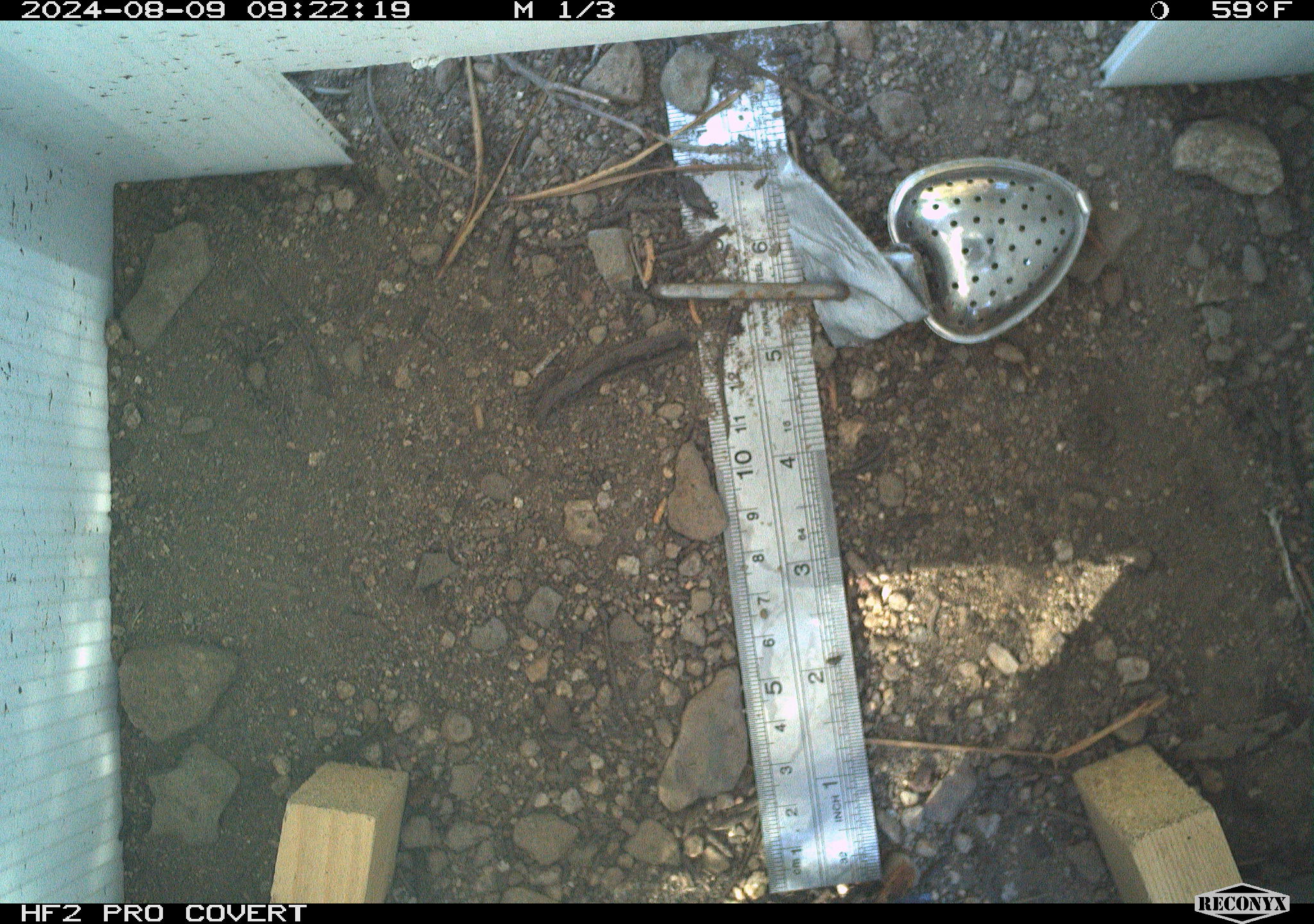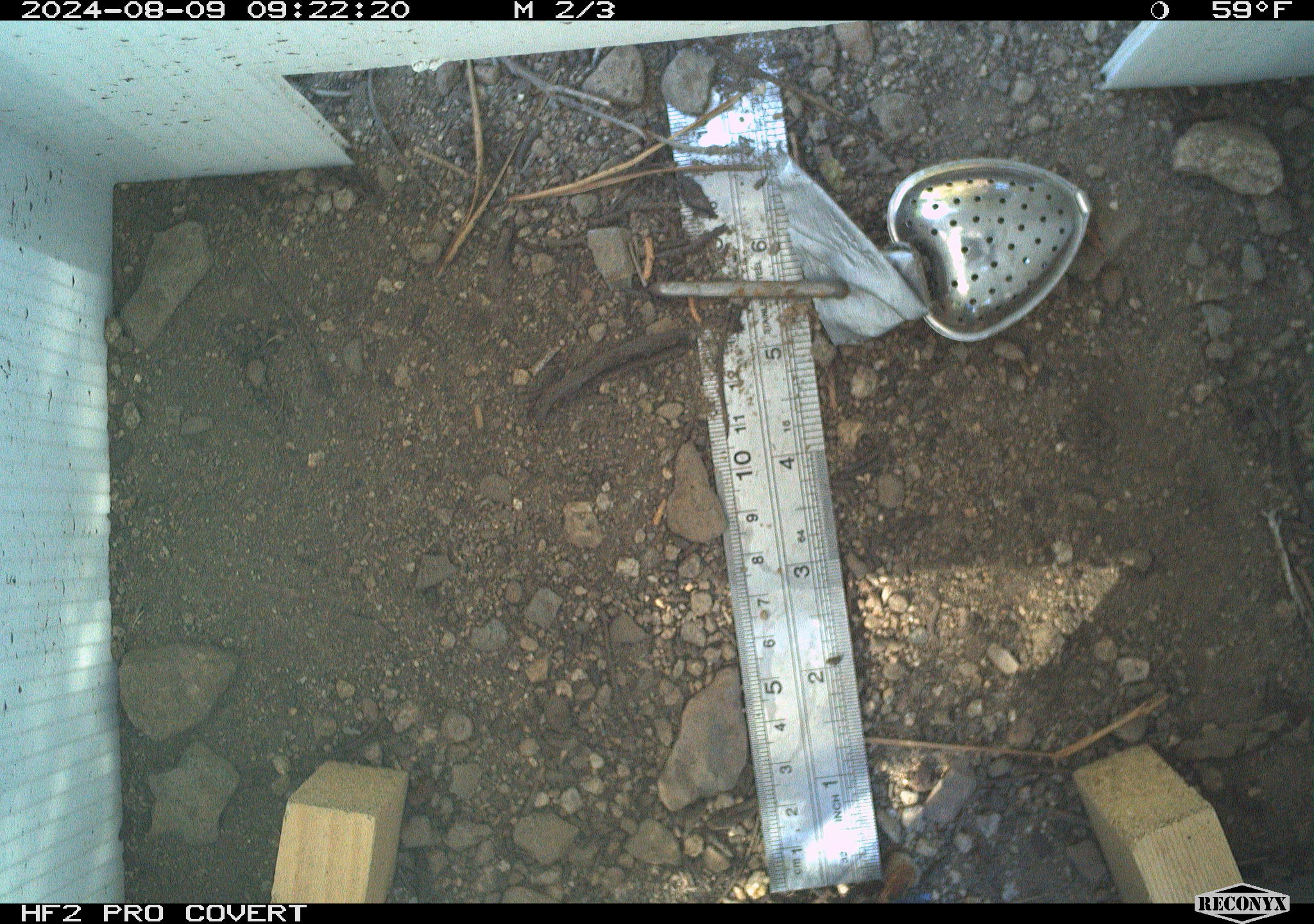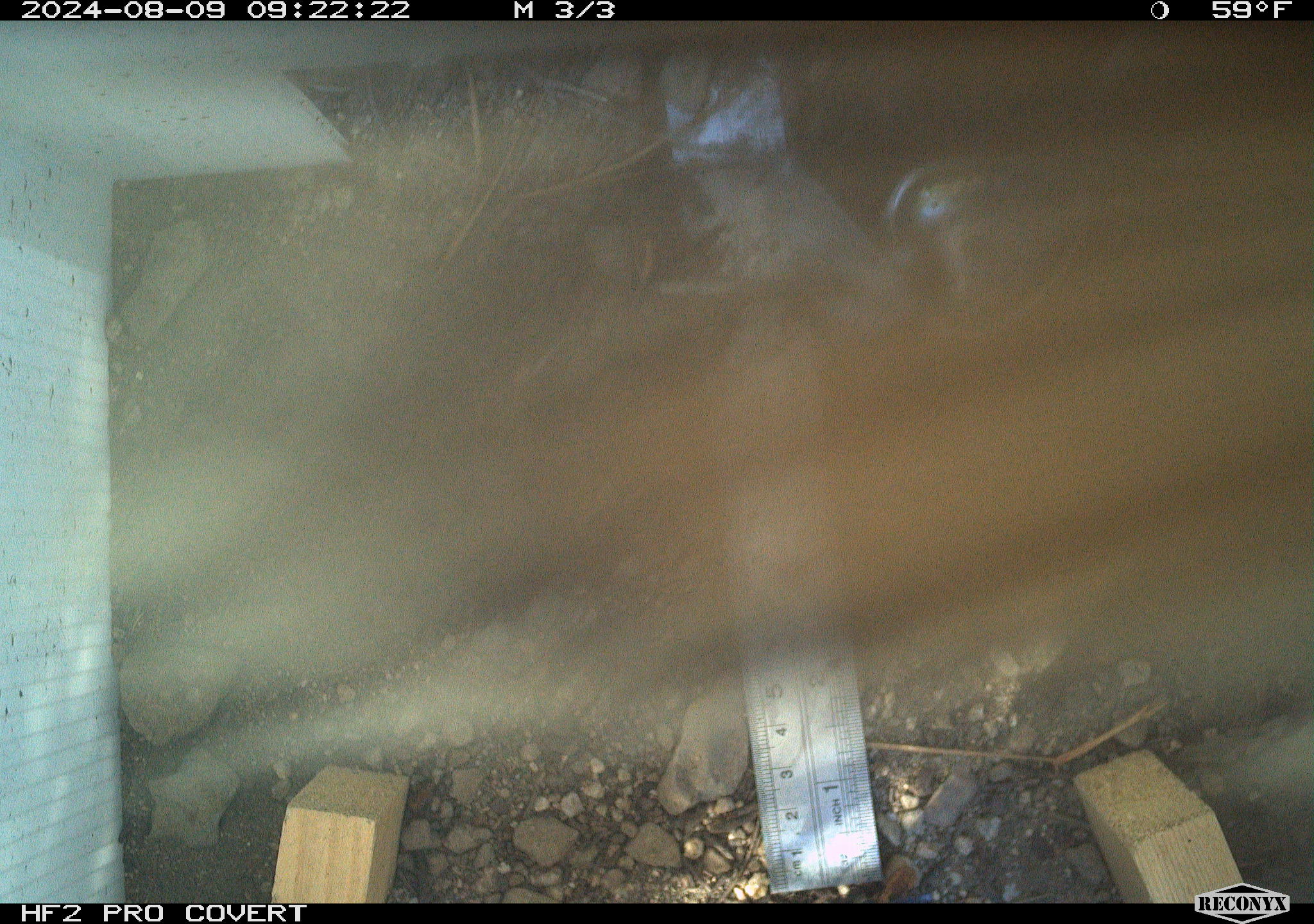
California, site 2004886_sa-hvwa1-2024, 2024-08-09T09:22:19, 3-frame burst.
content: unidentified animal